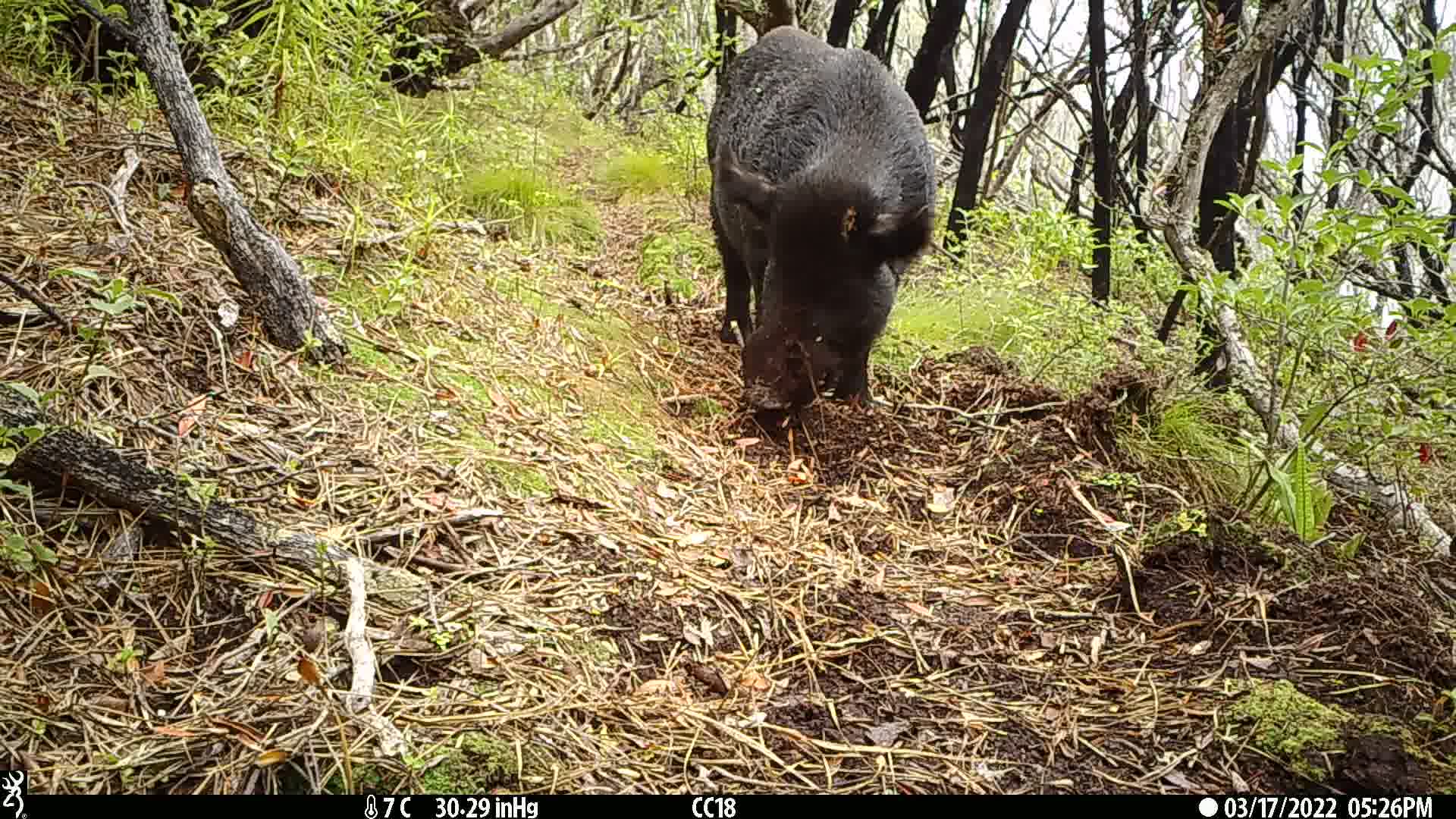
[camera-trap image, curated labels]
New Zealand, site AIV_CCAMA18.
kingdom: Animalia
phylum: Chordata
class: Mammalia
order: Artiodactyla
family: Suidae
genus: Sus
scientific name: Sus scrofa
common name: pig